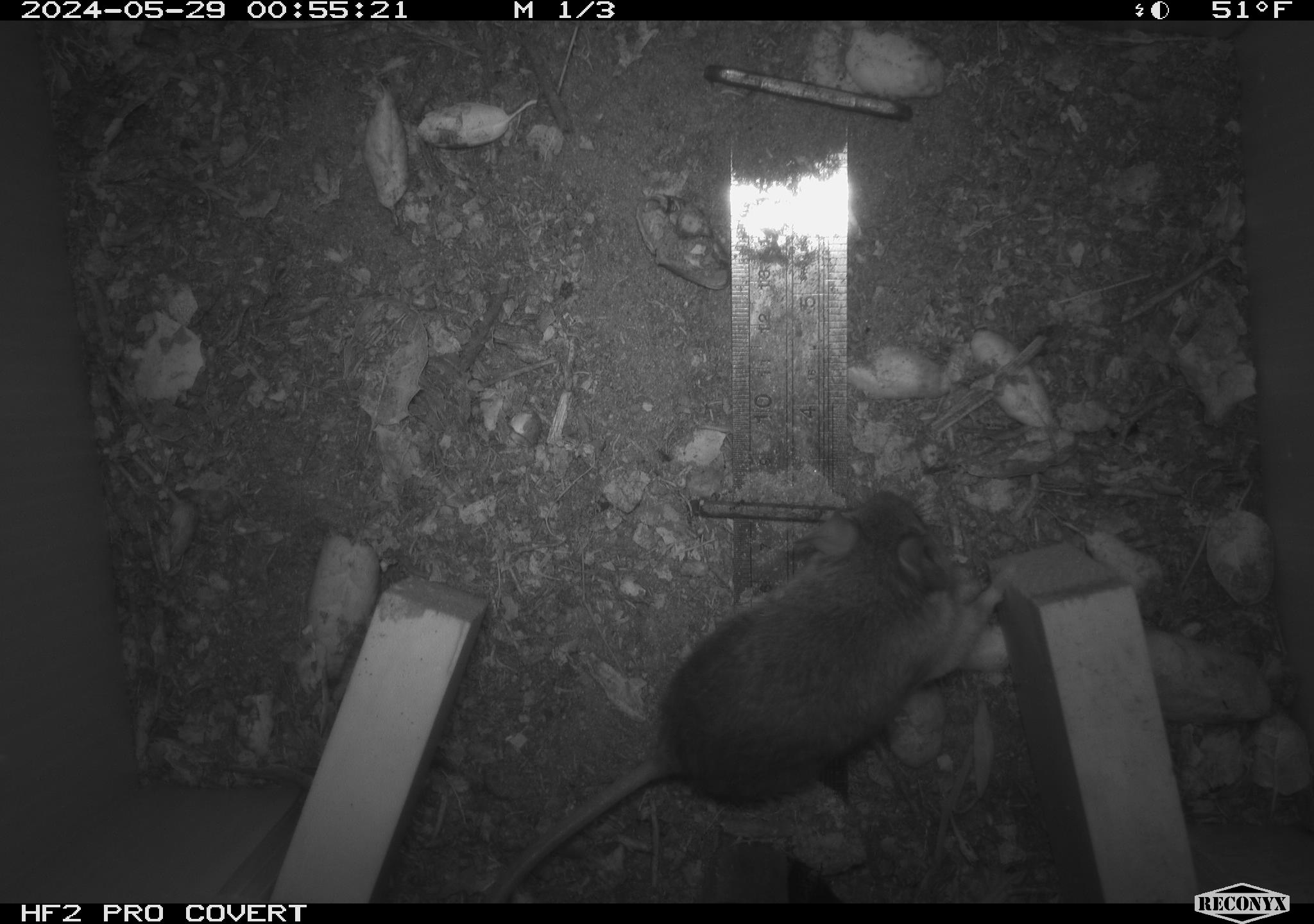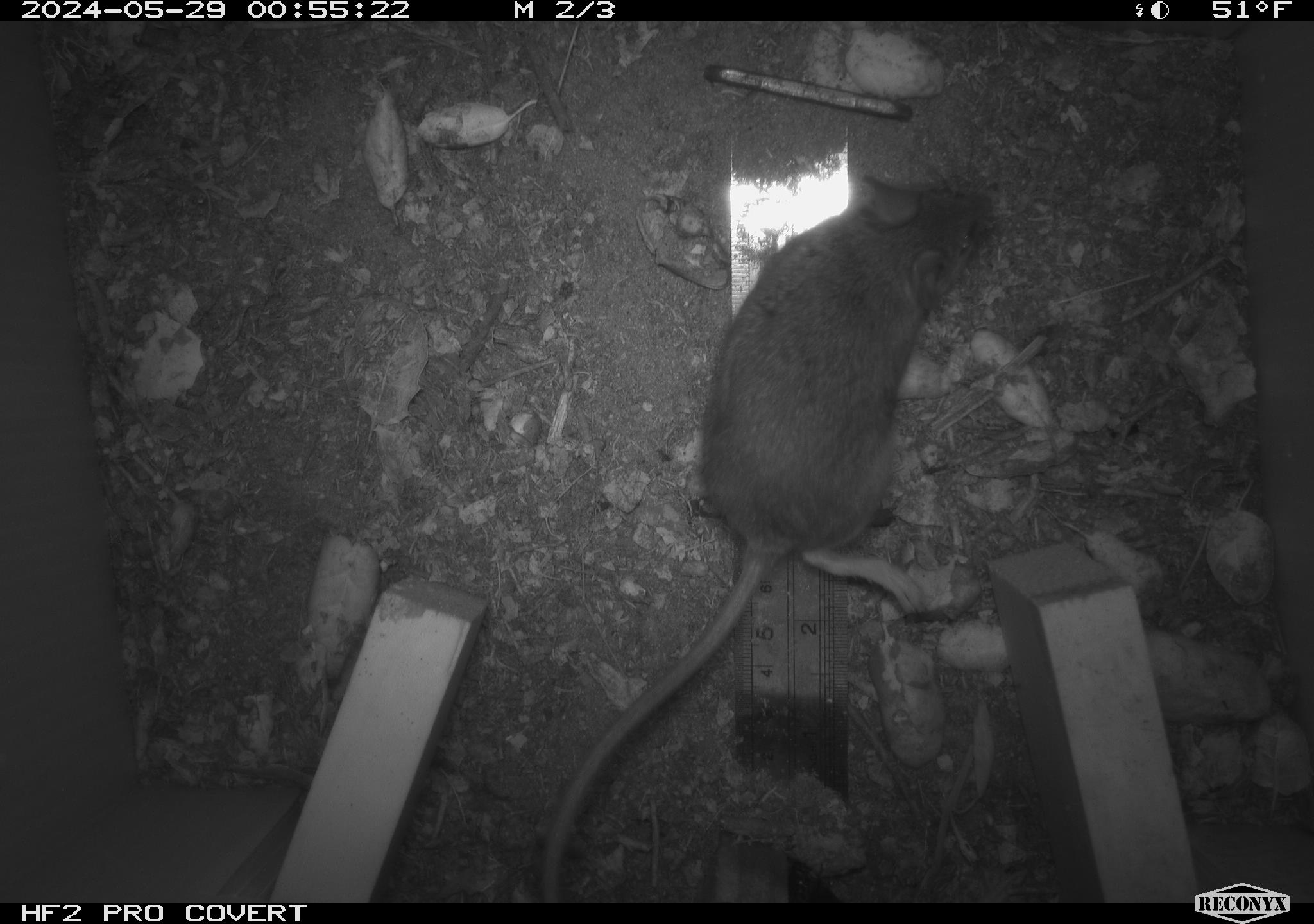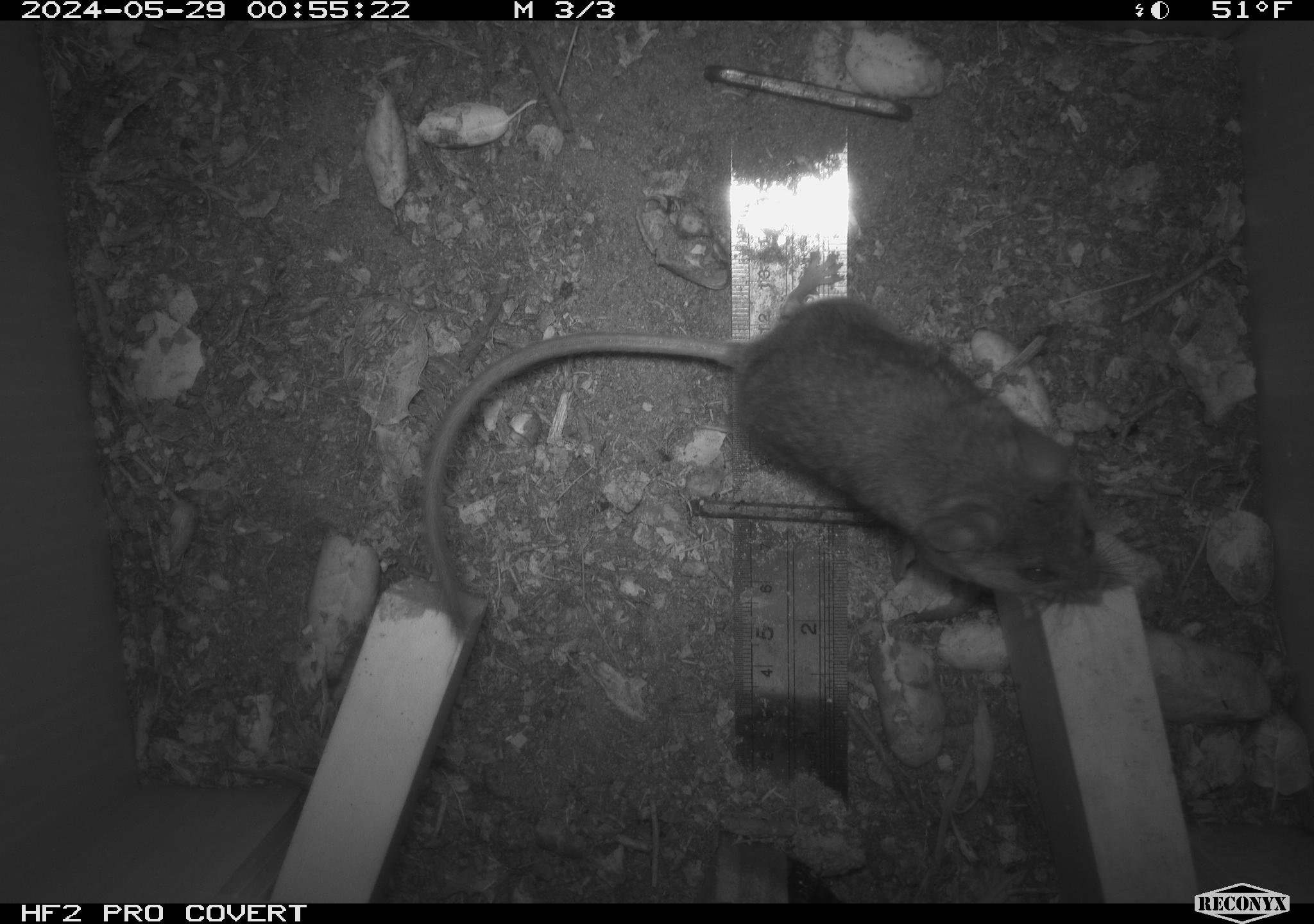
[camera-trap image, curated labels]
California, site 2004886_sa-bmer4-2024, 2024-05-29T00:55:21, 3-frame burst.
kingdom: Animalia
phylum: Chordata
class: Mammalia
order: Rodentia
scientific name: Rodentia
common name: mouse species